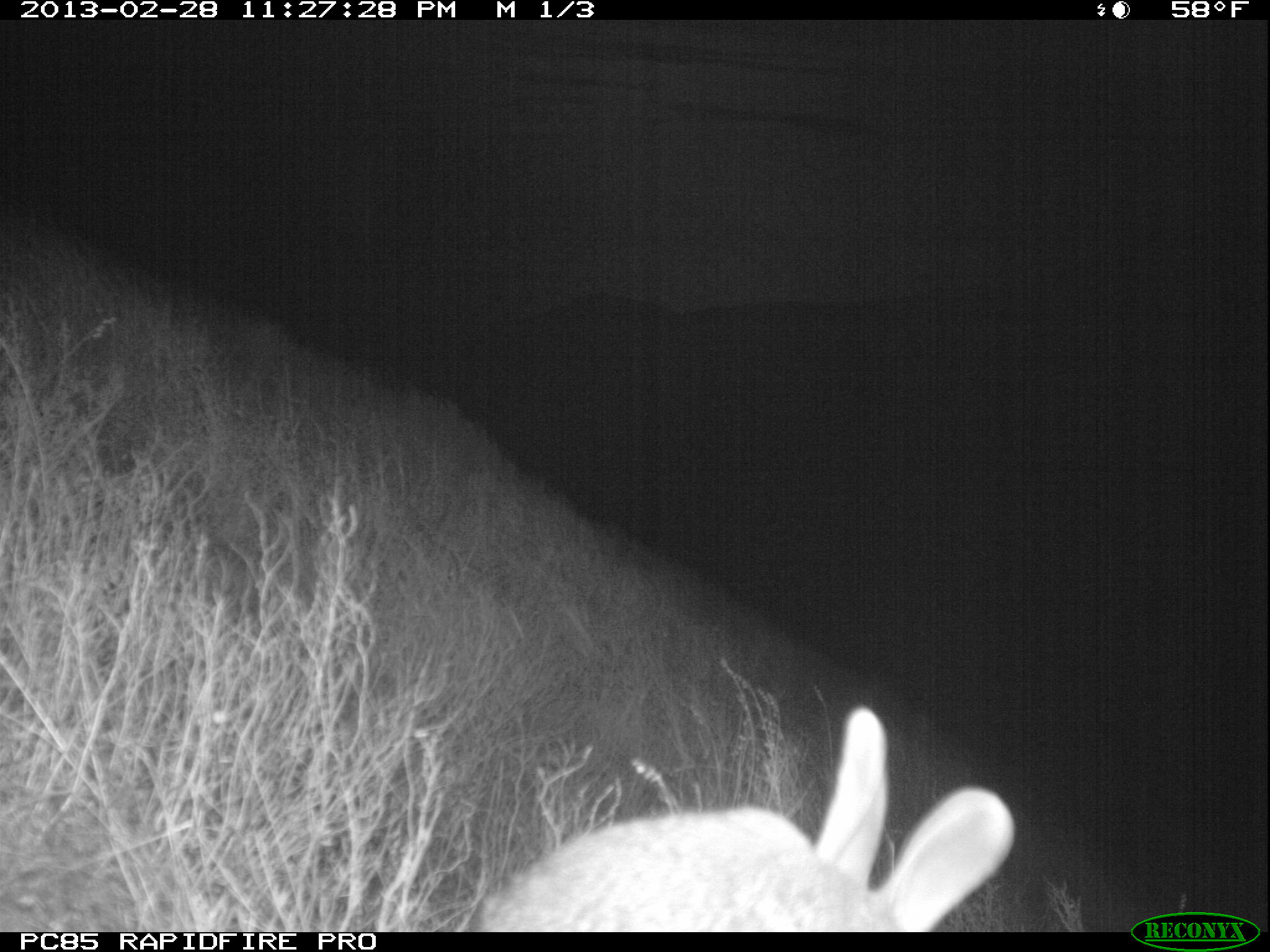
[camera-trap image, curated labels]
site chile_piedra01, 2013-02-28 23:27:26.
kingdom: Animalia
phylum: Chordata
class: Mammalia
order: Lagomorpha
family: Leporidae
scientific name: Leporidae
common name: rabbits and hares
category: rabbit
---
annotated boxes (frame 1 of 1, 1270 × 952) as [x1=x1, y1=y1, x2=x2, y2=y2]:
rabbit: [x1=463, y1=710, x2=1013, y2=932]